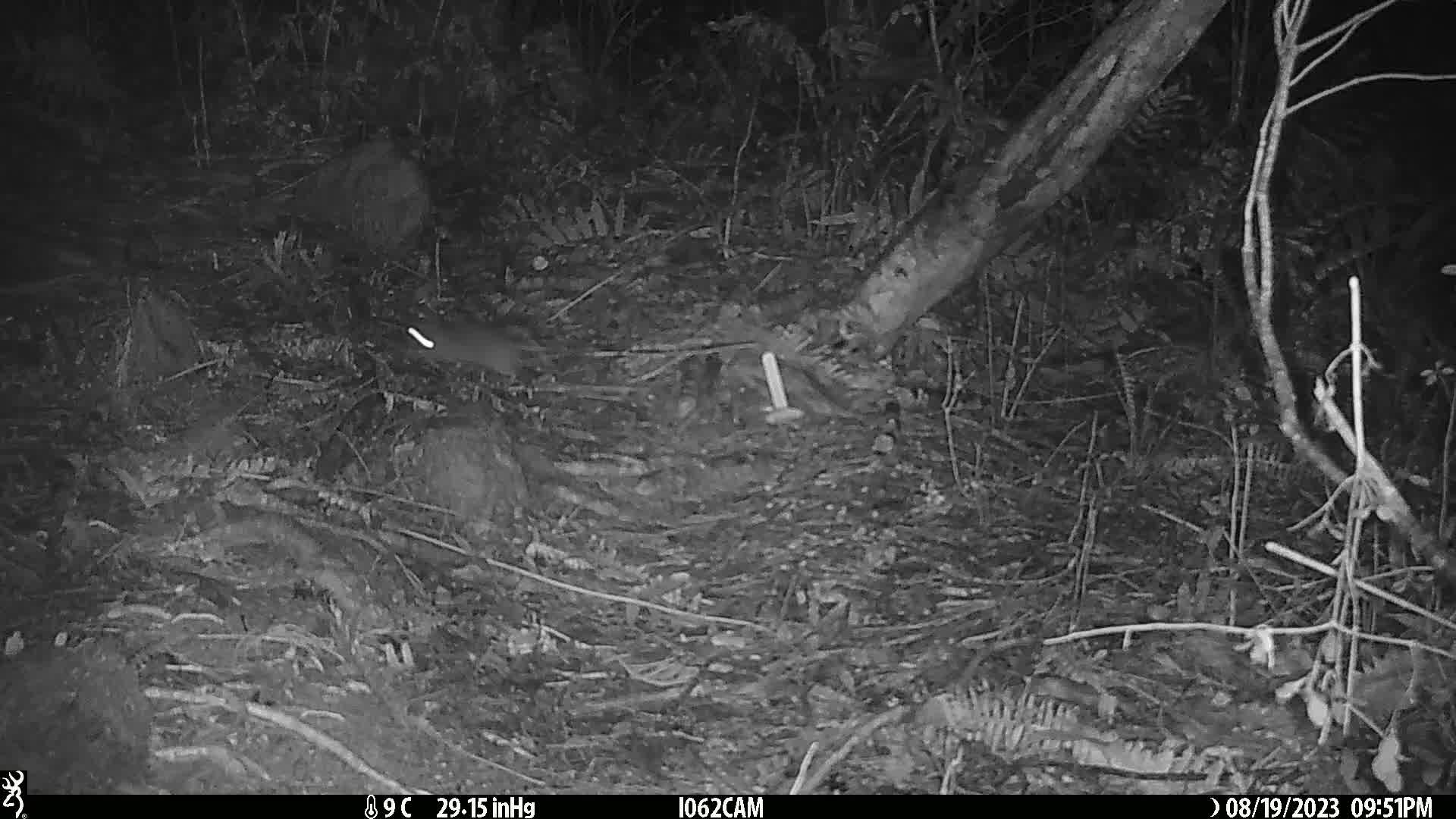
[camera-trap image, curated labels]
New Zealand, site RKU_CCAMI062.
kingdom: Animalia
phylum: Chordata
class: Mammalia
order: Rodentia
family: Muridae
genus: Rattus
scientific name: Rattus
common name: rat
Rat (Rattus).